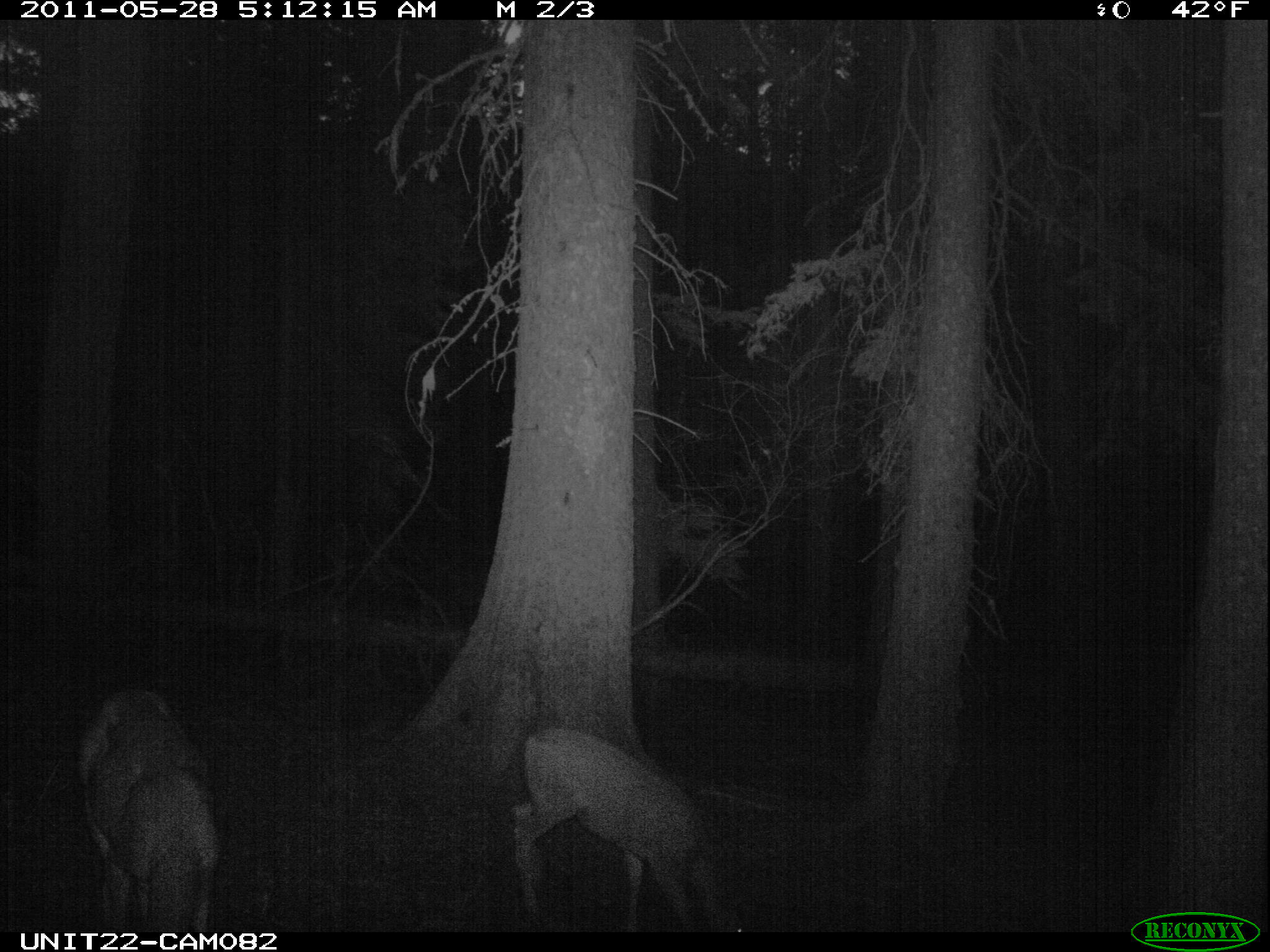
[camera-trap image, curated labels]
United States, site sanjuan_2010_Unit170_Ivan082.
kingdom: Animalia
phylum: Chordata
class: Mammalia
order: Artiodactyla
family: Cervidae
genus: Odocoileus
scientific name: Odocoileus hemionus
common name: mule deer